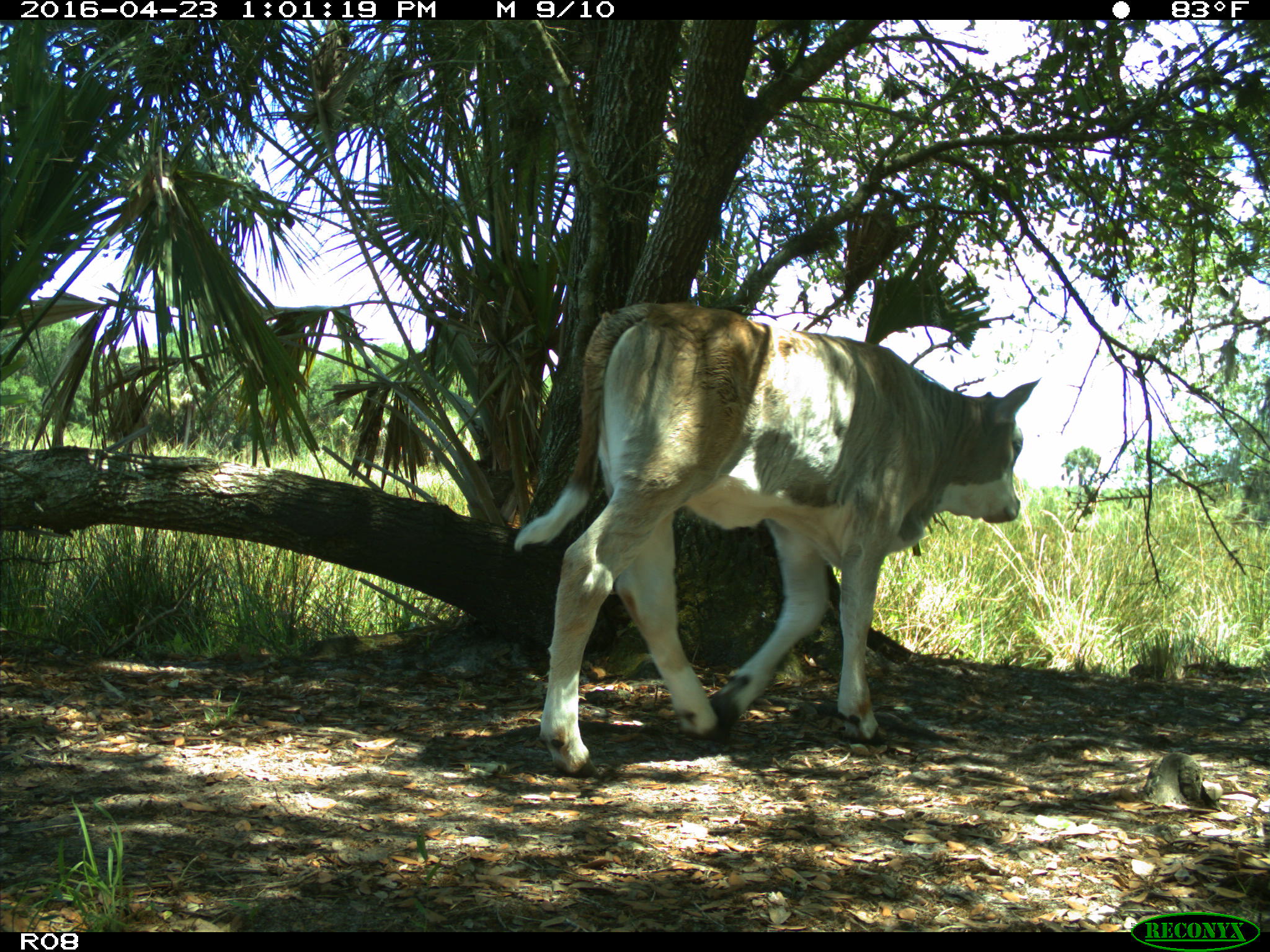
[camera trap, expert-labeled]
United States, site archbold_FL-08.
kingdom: Animalia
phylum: Chordata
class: Mammalia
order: Artiodactyla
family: Bovidae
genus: Bos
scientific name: Bos taurus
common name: domestic cow